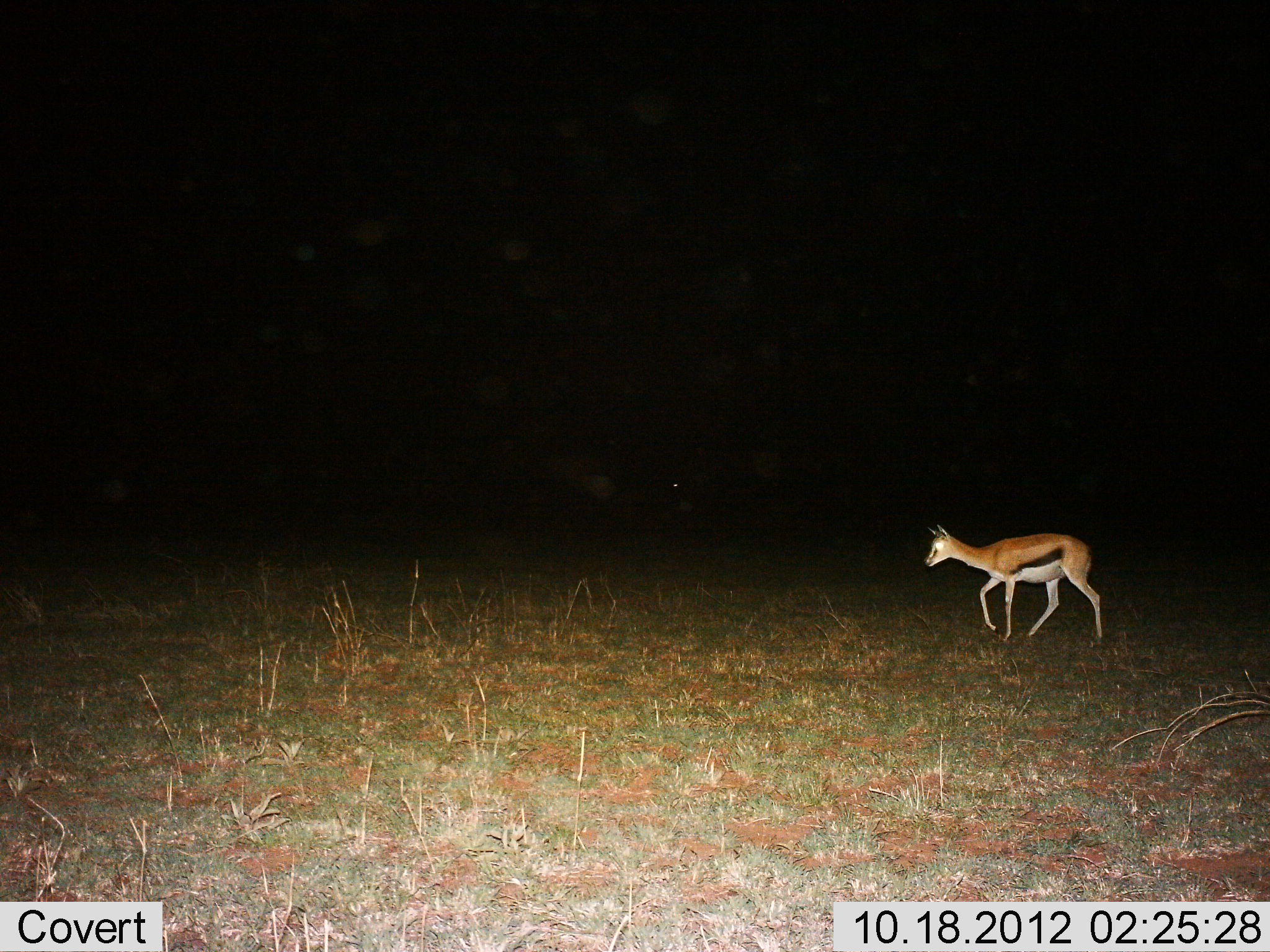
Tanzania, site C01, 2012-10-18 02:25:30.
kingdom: Animalia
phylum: Chordata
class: Mammalia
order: Artiodactyla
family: Bovidae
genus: Eudorcas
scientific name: Eudorcas thomsonii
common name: thomson's gazelle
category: gazellethomsons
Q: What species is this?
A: Gazellethomsons (thomson's gazelle) (Eudorcas thomsonii).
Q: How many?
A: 1.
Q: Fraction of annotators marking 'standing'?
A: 10%.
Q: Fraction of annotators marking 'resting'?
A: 0%.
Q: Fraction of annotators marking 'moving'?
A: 90%.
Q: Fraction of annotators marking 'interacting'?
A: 0%.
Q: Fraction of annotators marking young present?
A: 10%.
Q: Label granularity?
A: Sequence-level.